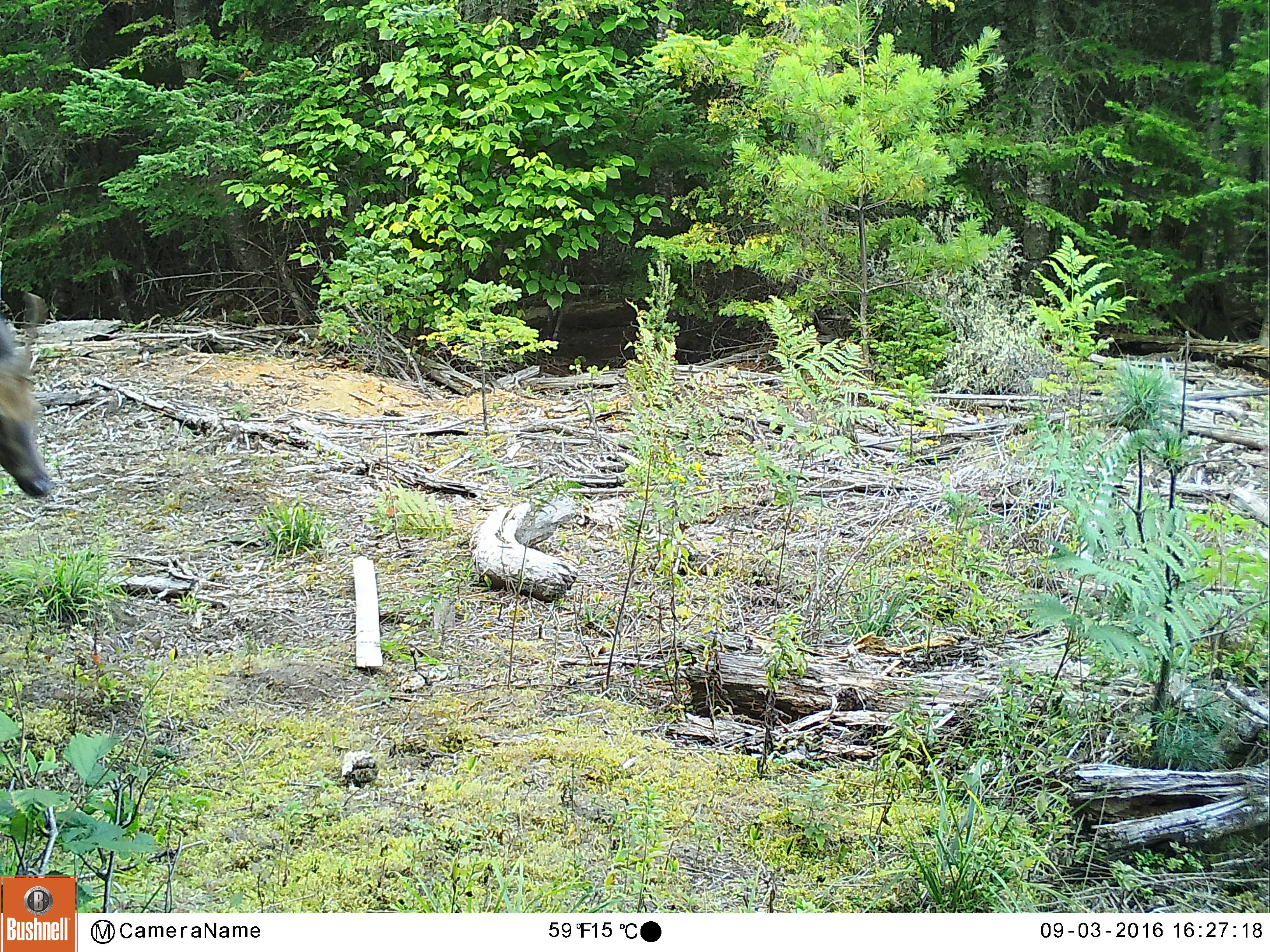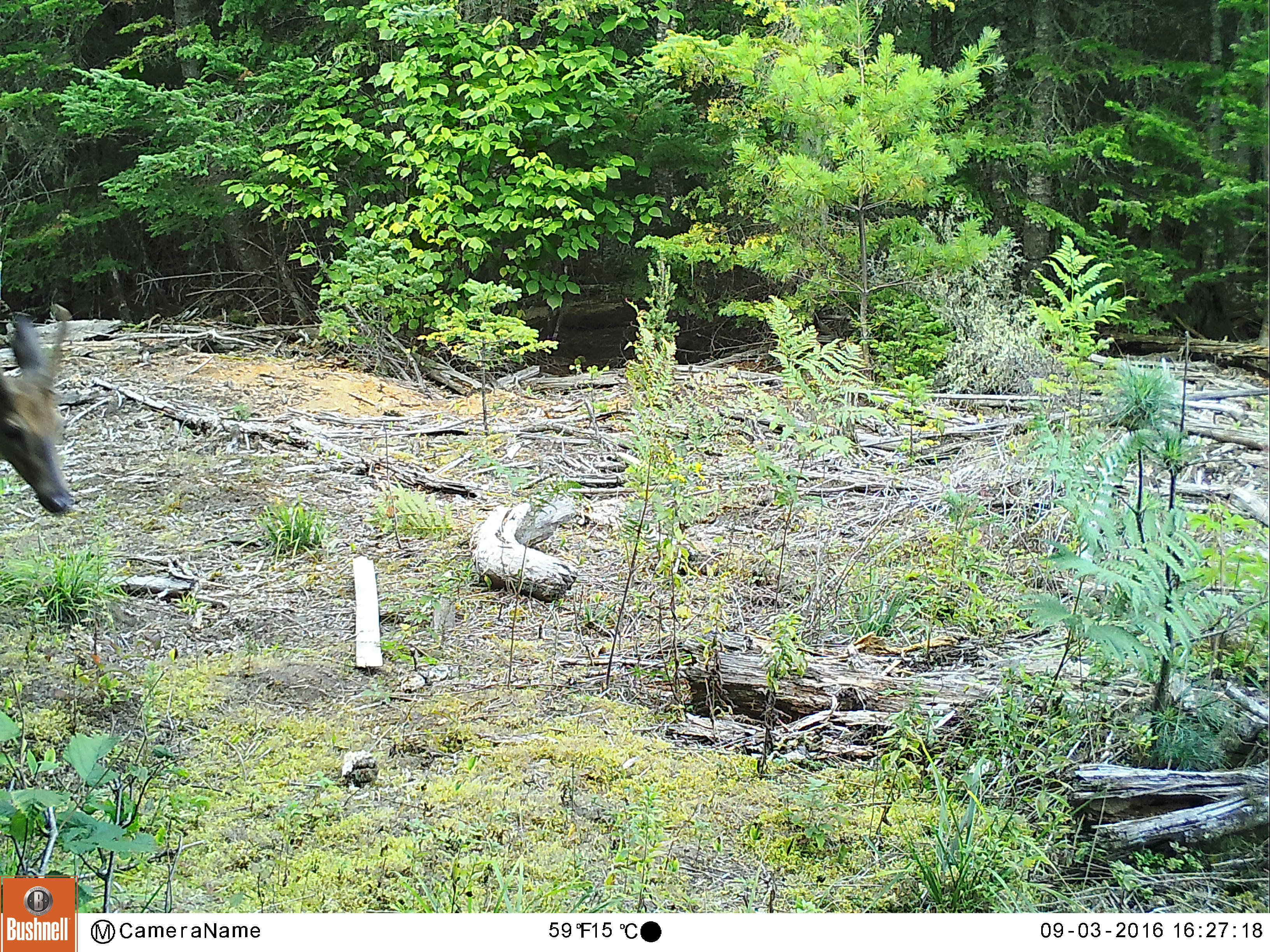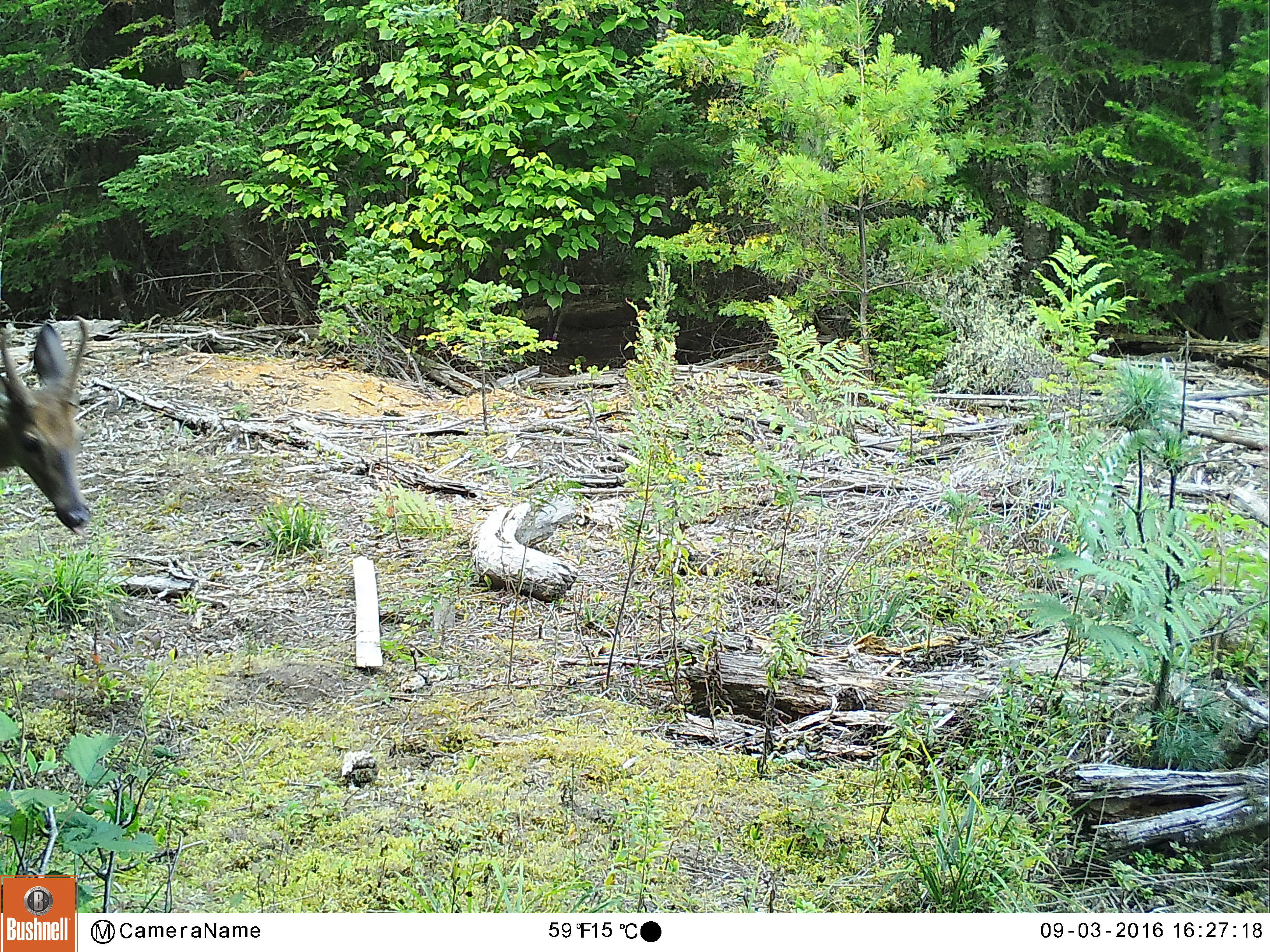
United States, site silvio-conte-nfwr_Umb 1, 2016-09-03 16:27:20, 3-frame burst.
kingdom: Animalia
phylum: Chordata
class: Mammalia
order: Artiodactyla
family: Cervidae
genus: Odocoileus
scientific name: Odocoileus virginianus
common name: white-tailed deer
White-tailed deer (Odocoileus virginianus).